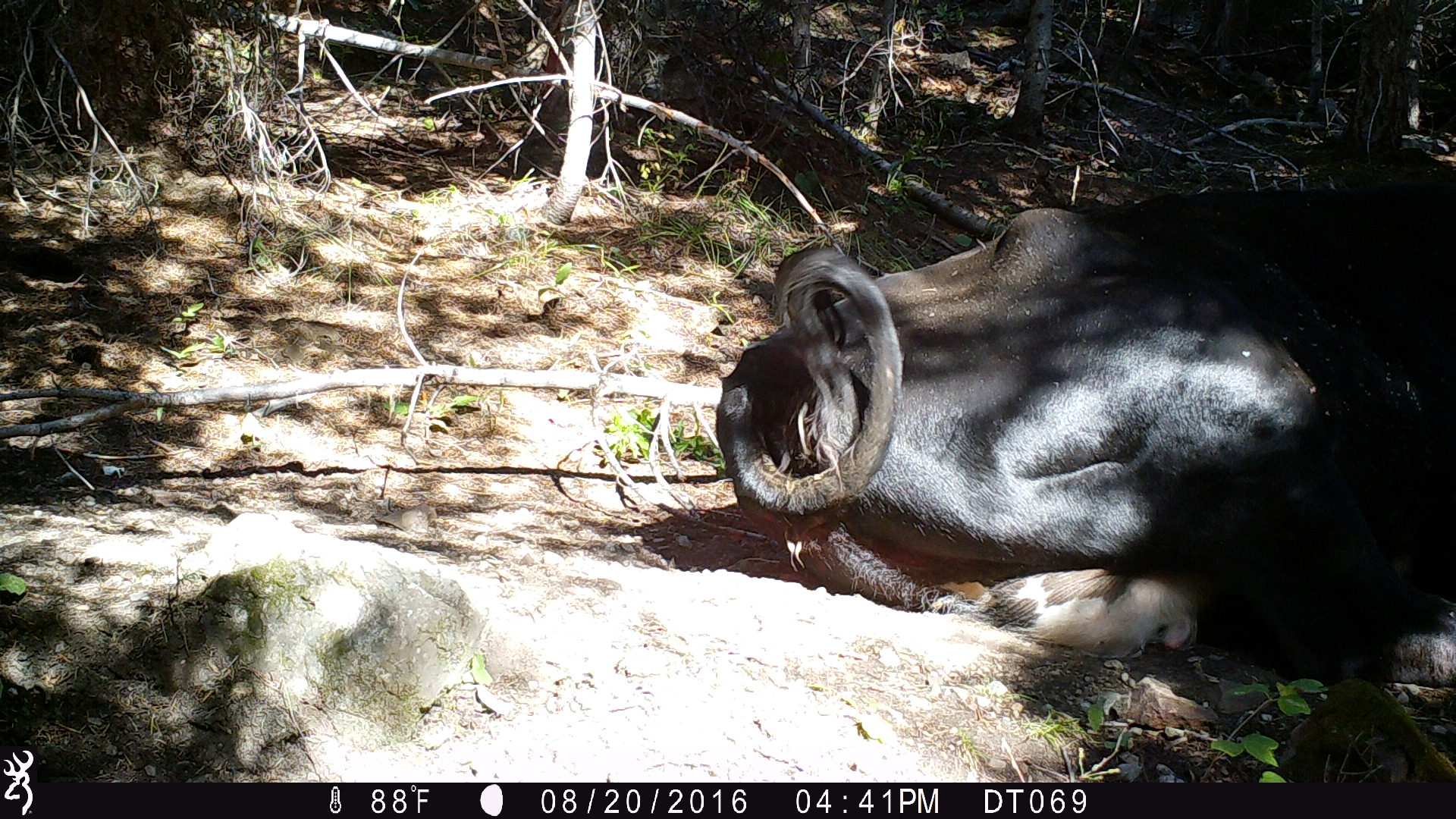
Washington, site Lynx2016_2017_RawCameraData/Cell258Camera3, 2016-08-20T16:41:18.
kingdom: Animalia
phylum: Chordata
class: Mammalia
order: Artiodactyla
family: Bovidae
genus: Bos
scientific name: Bos taurus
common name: domestic cattle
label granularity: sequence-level